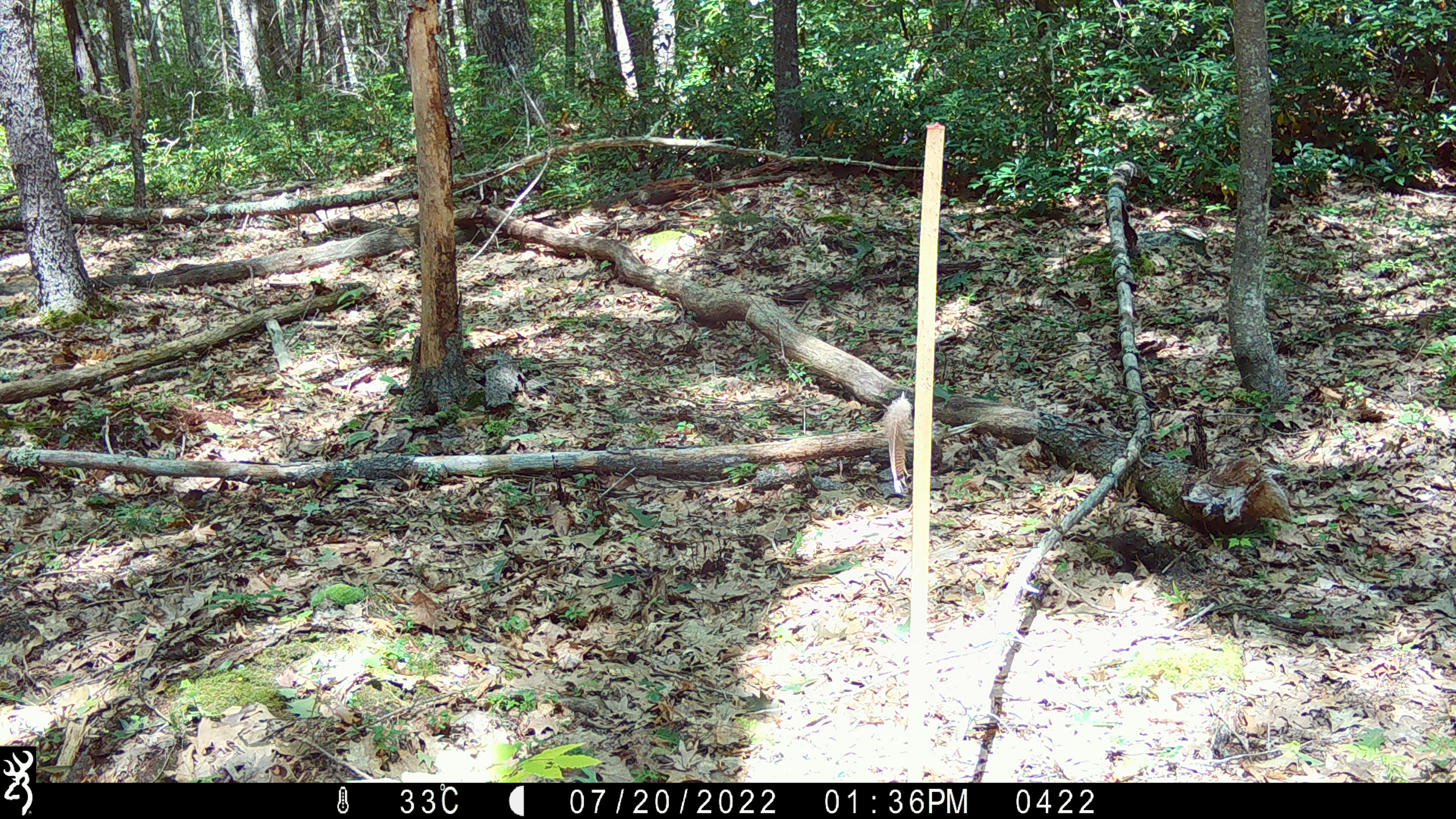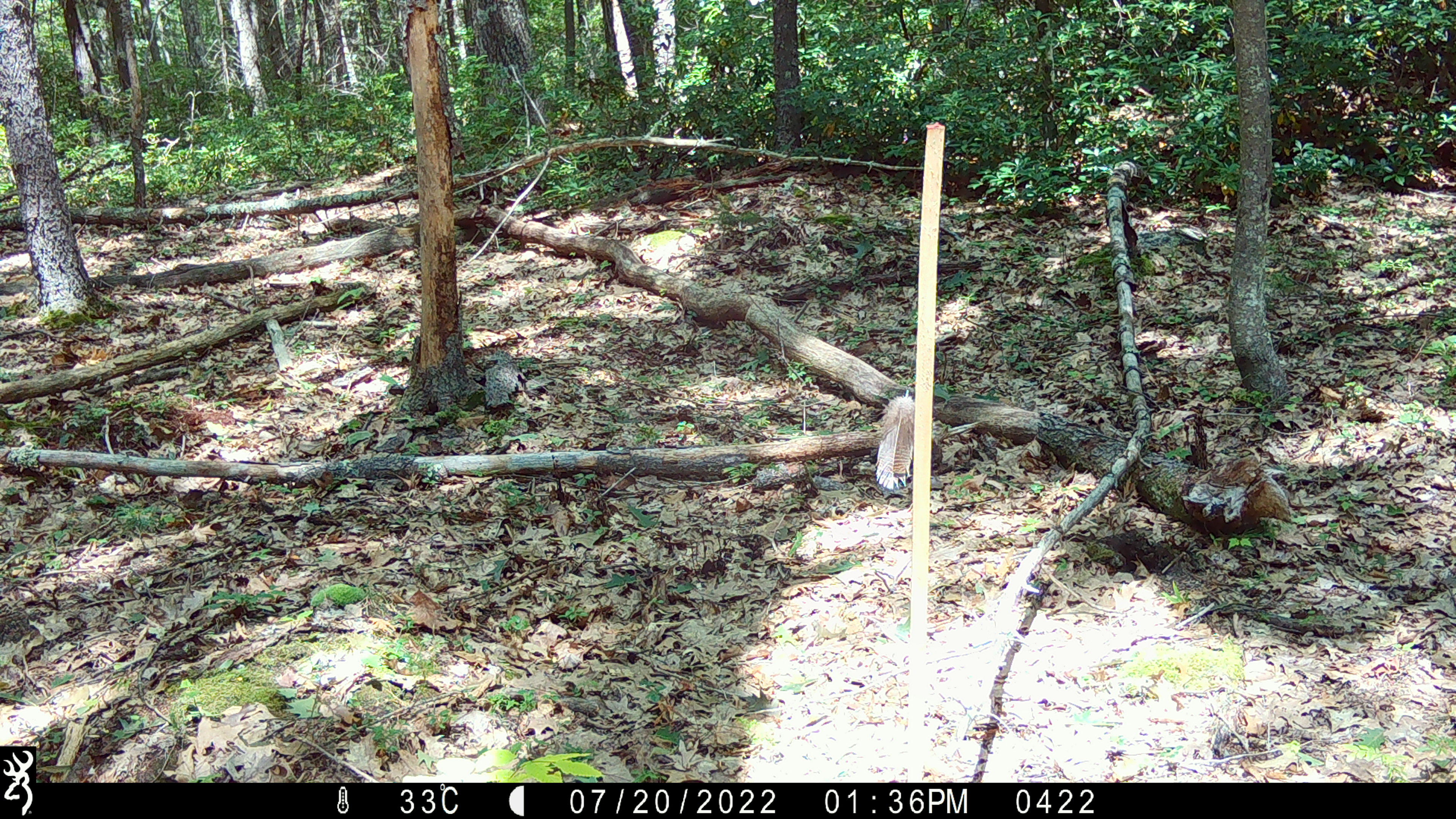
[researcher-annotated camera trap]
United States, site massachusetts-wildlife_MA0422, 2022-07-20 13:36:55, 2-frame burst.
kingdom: Animalia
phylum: Chordata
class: Mammalia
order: Rodentia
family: Sciuridae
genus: Sciurus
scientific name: Sciurus carolinensis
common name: gray squirrel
Gray squirrel (Sciurus carolinensis).